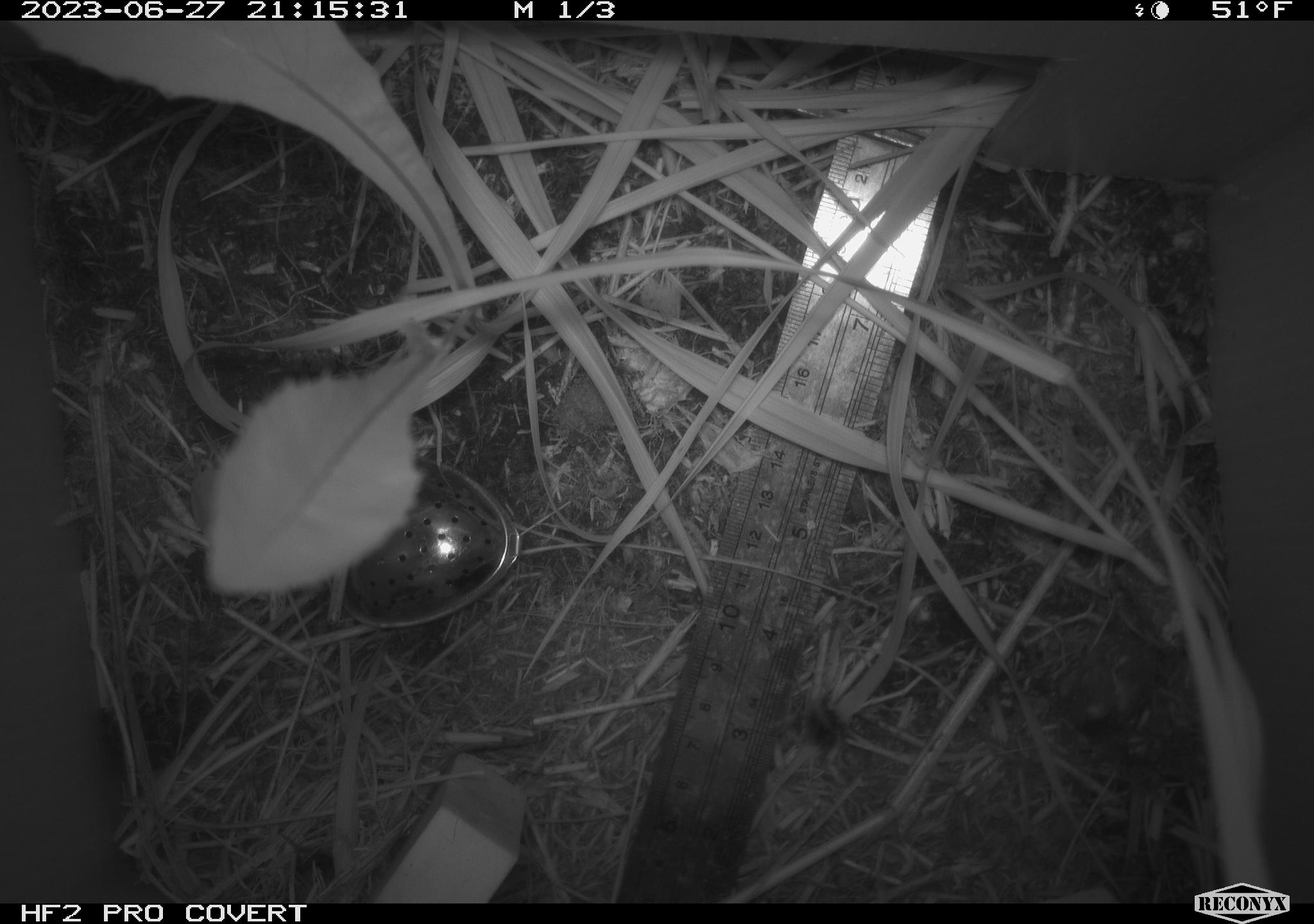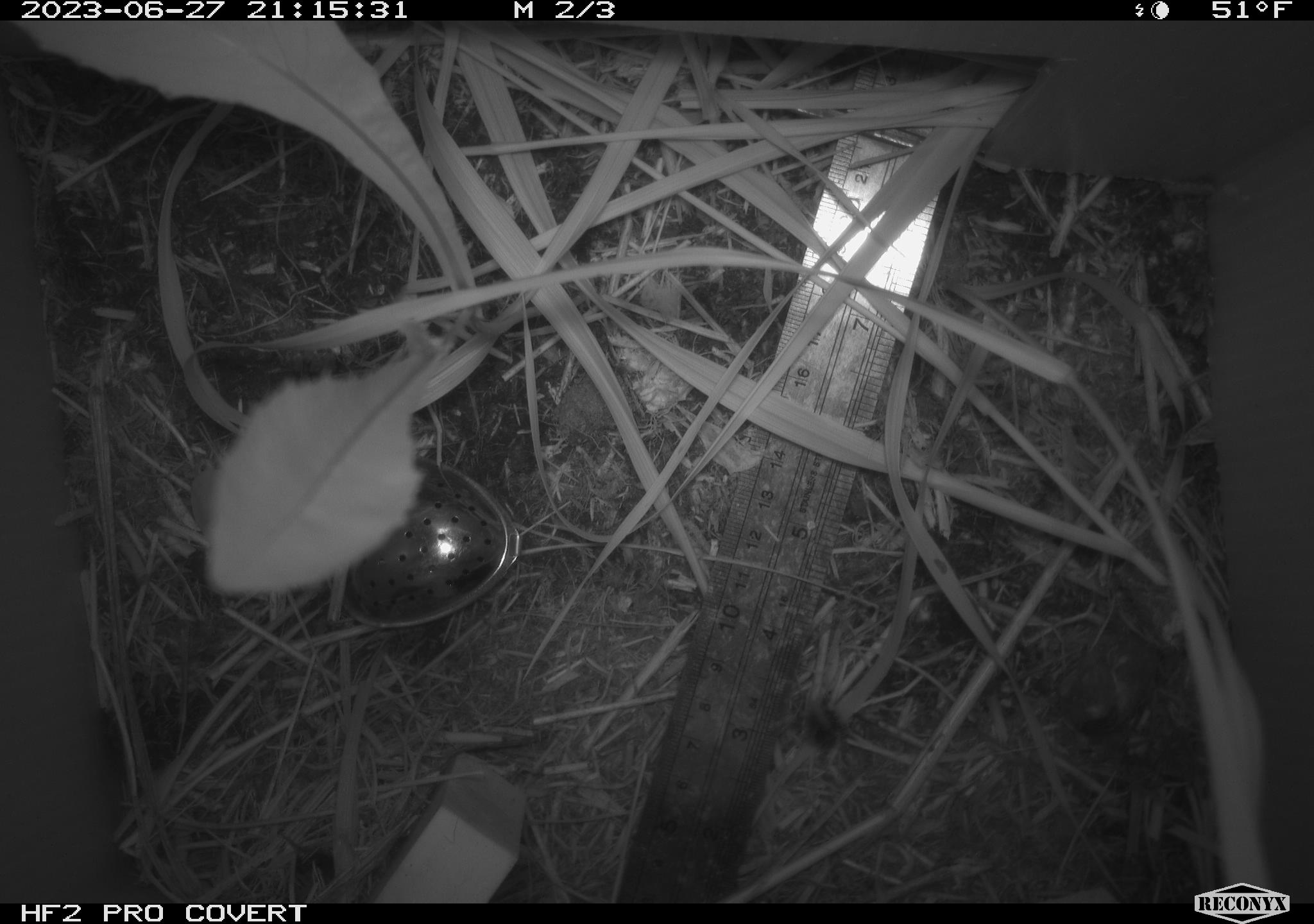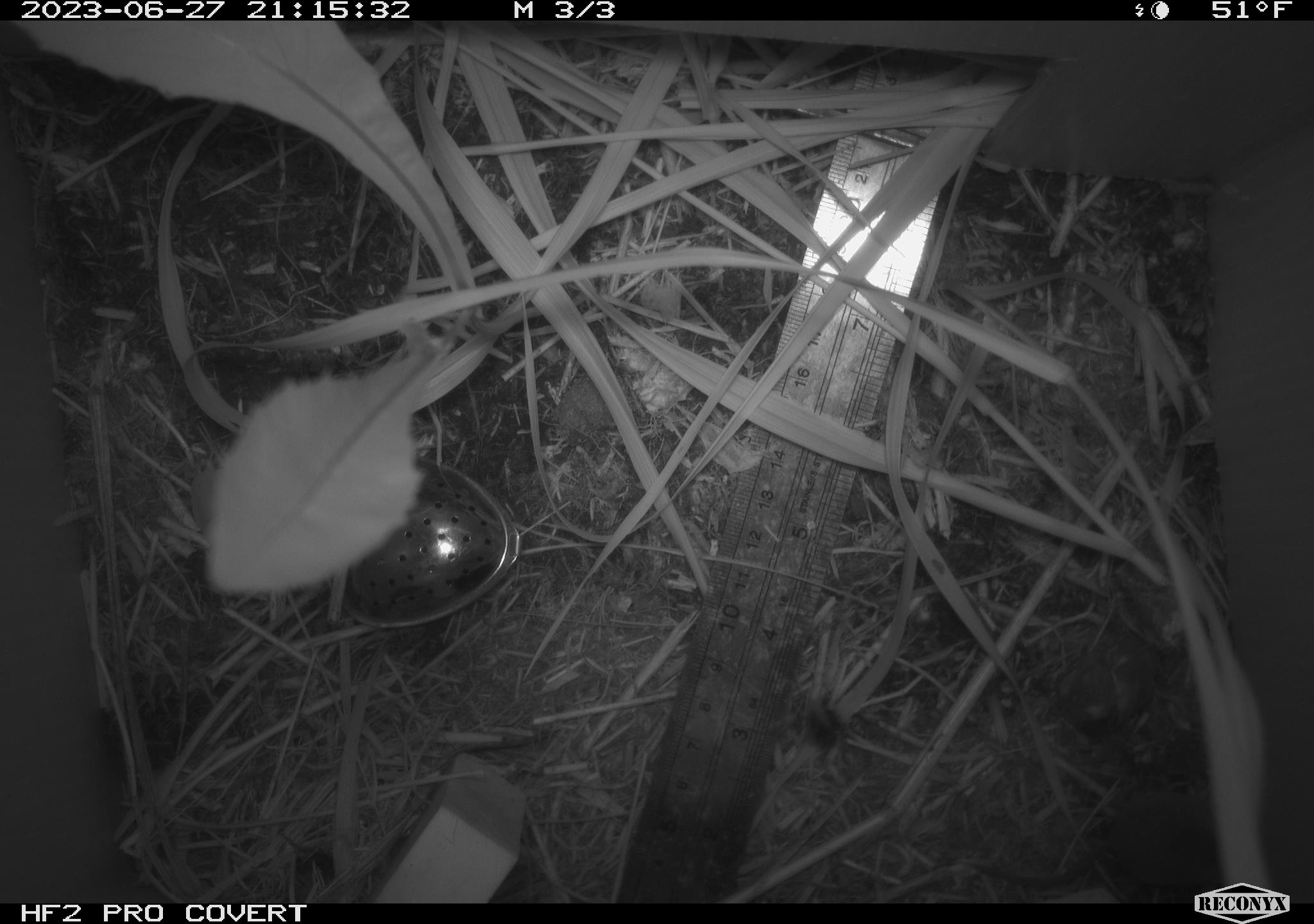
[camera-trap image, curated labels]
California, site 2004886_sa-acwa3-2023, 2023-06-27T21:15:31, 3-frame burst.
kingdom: Animalia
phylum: Chordata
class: Mammalia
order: Eulipotyphla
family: Soricidae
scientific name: Soricidae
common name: shrews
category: soricidae family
Soricidae family (shrews) (Soricidae).